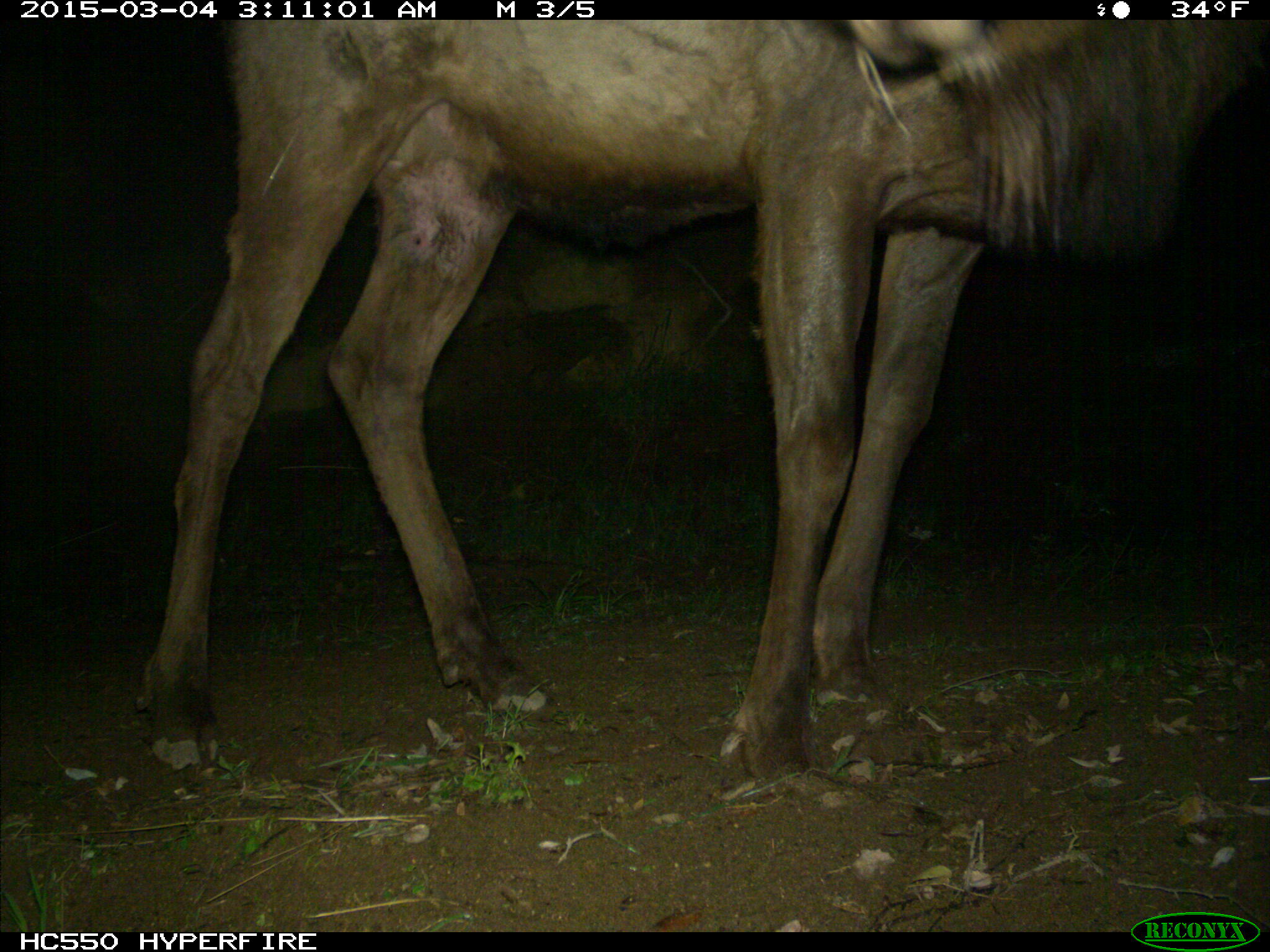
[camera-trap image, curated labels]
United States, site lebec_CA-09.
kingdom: Animalia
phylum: Chordata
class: Mammalia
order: Artiodactyla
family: Cervidae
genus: Cervus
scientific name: Cervus canadensis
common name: elk